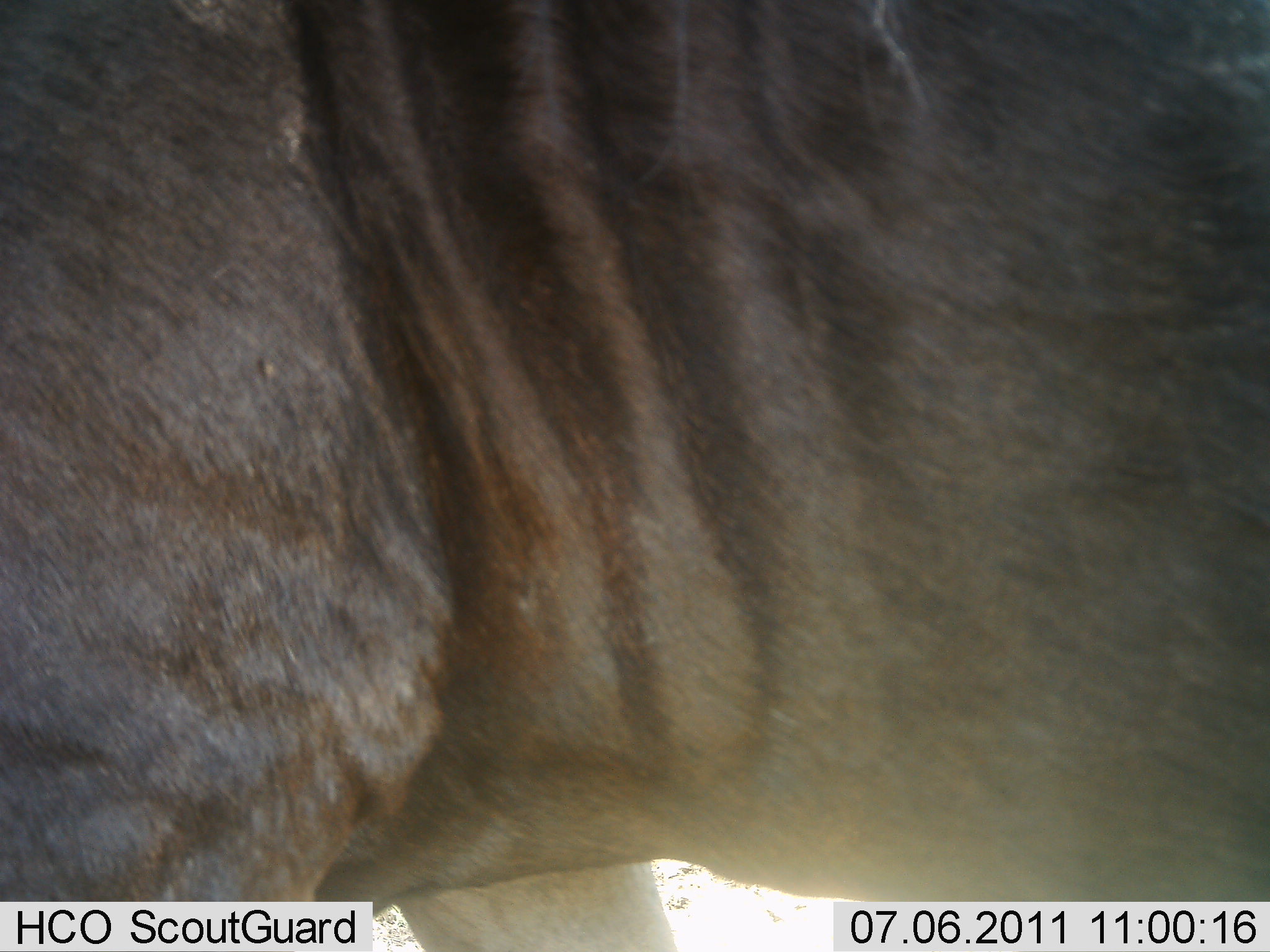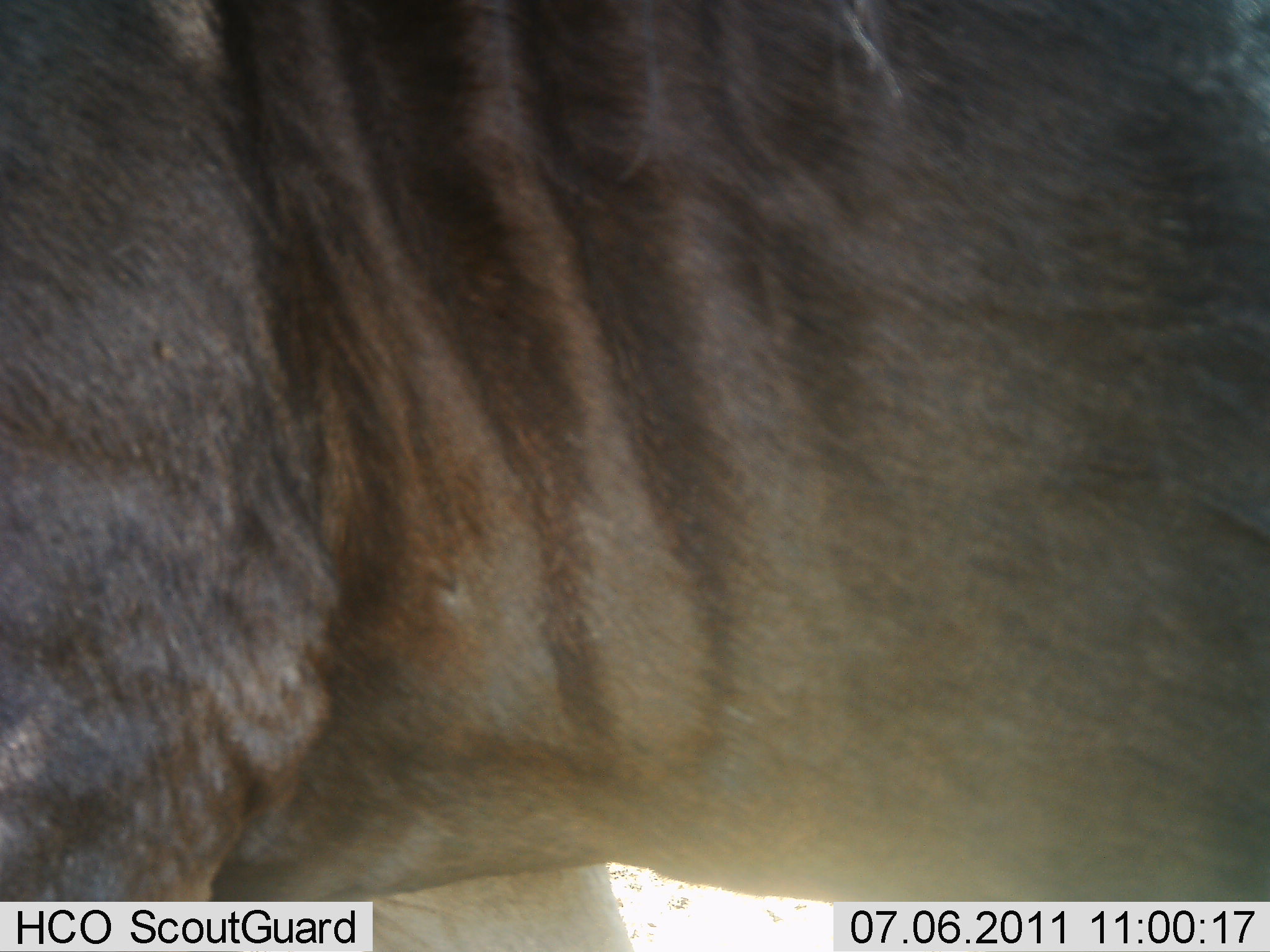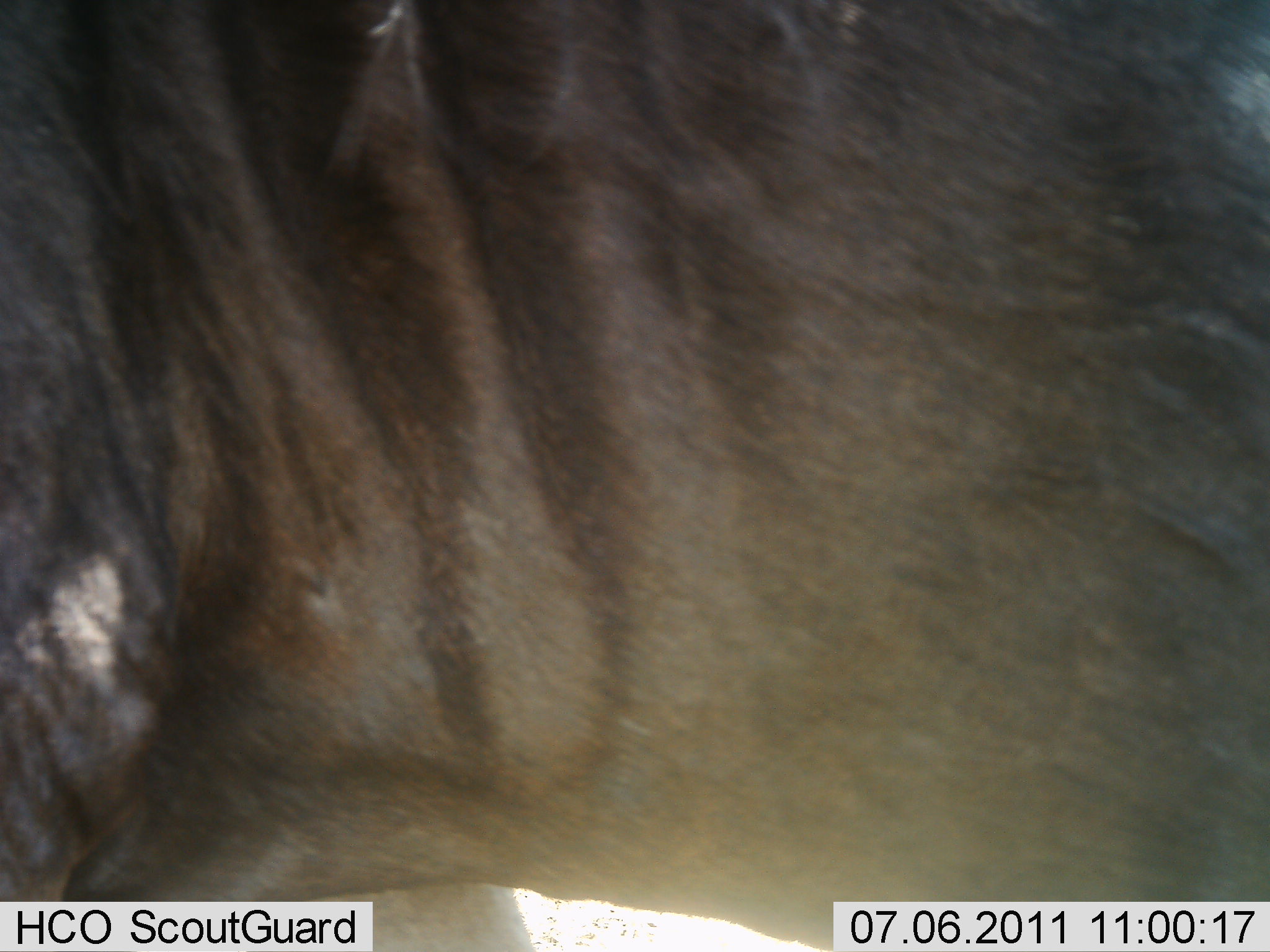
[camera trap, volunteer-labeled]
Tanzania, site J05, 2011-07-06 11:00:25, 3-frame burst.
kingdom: Animalia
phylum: Chordata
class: Mammalia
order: Artiodactyla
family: Bovidae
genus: Connochaetes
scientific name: Connochaetes taurinus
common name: blue wildebeest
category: wildebeest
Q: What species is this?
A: Wildebeest (blue wildebeest) (Connochaetes taurinus).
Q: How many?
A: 1.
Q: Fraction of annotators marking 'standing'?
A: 83%.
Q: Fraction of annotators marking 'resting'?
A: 0%.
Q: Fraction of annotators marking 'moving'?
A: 33%.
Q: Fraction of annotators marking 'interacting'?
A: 0%.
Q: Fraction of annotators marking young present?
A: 0%.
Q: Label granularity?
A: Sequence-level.